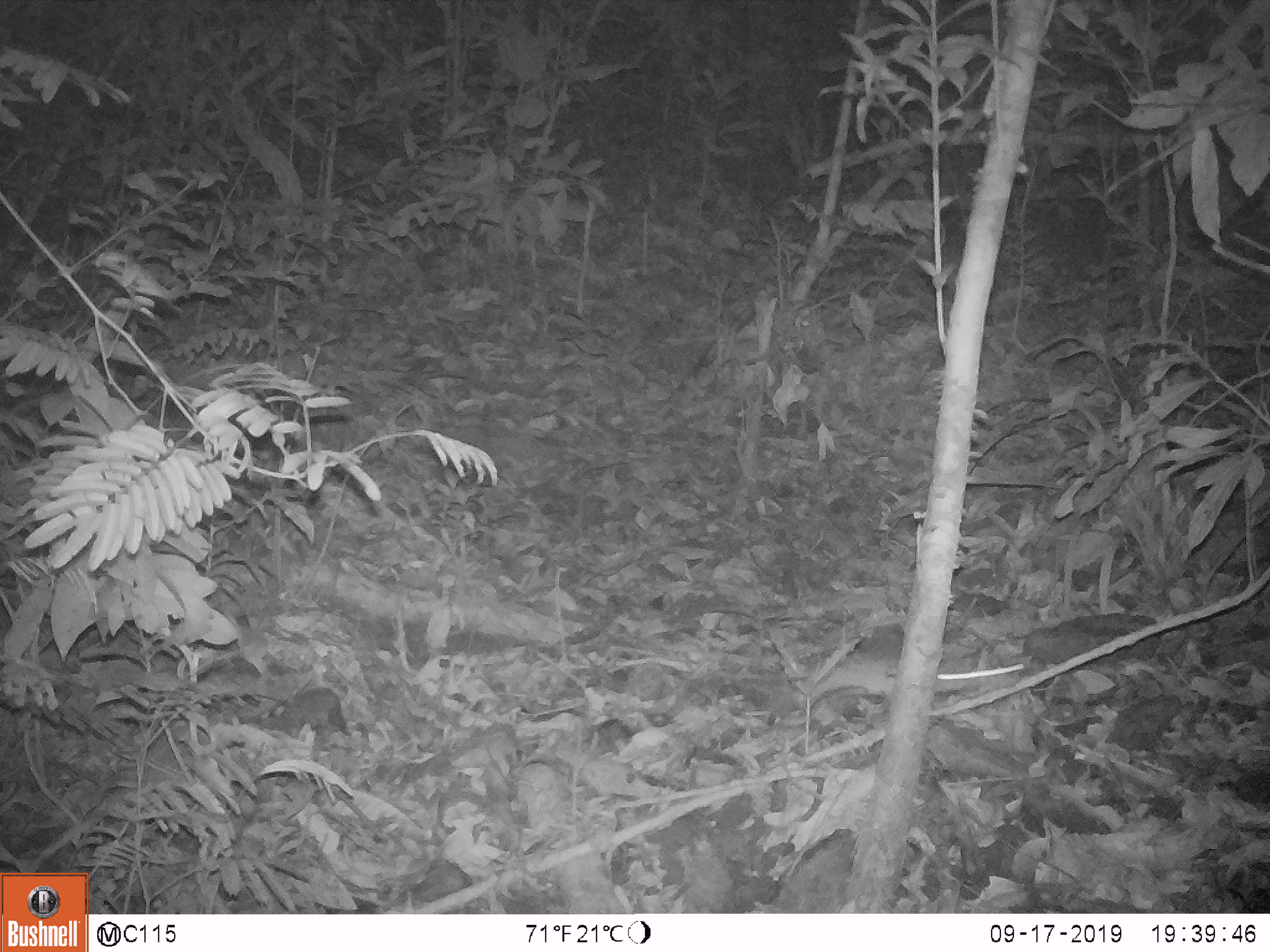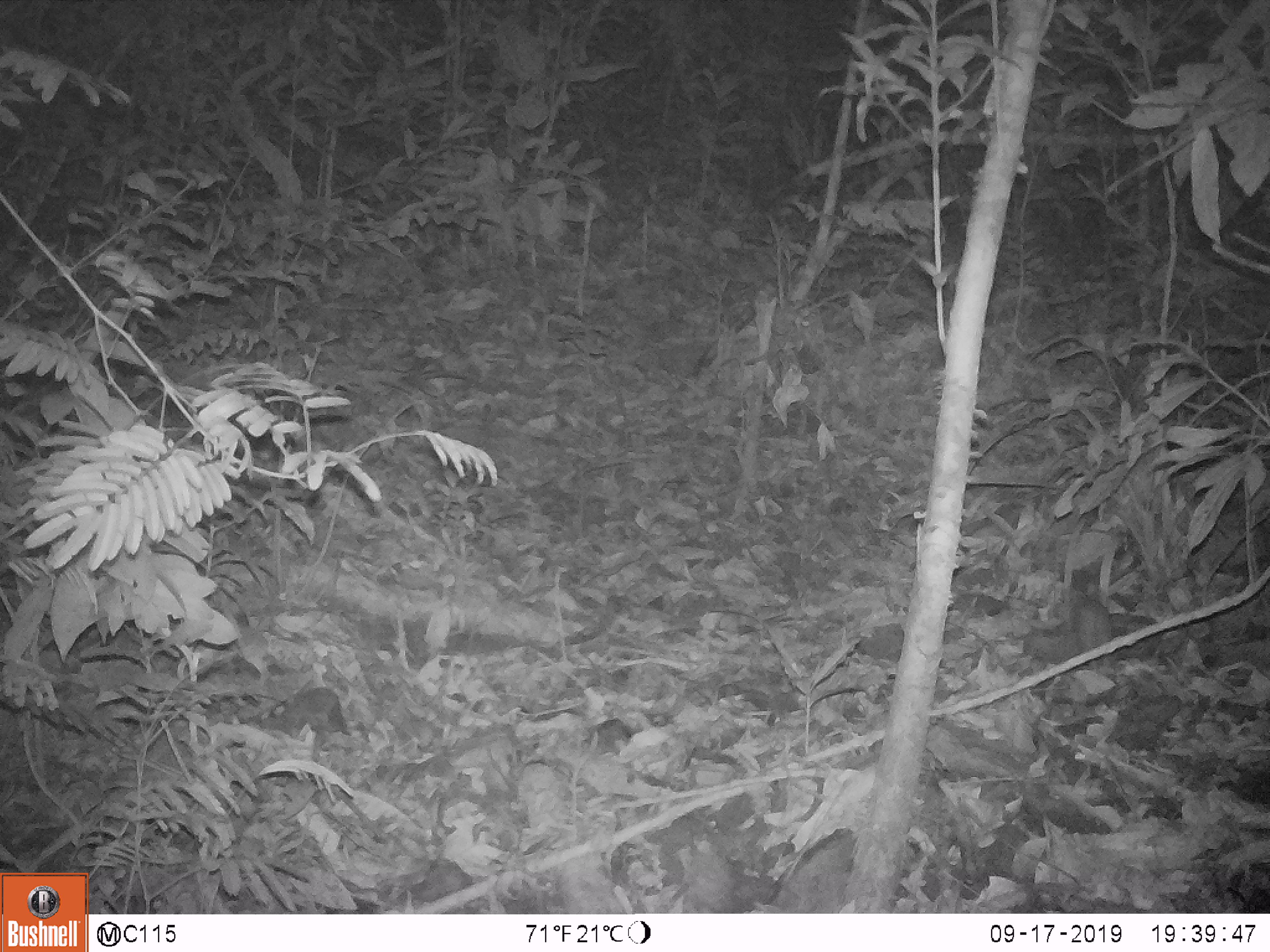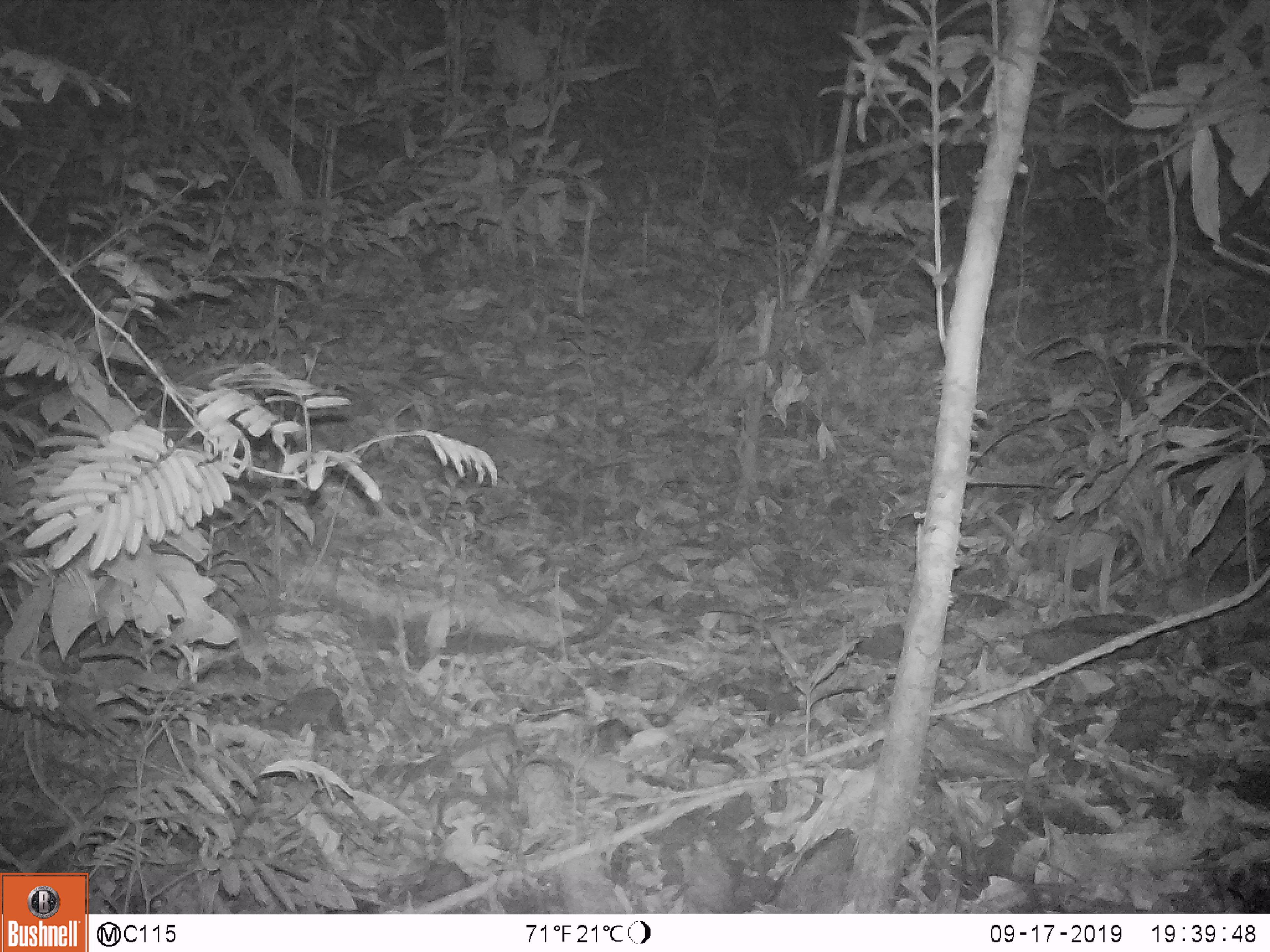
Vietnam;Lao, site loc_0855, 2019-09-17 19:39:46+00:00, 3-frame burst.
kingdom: Animalia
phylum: Chordata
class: Mammalia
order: Rodentia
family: Muridae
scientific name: Muridae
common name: old-world mice and rats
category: unidentified murid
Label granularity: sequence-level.